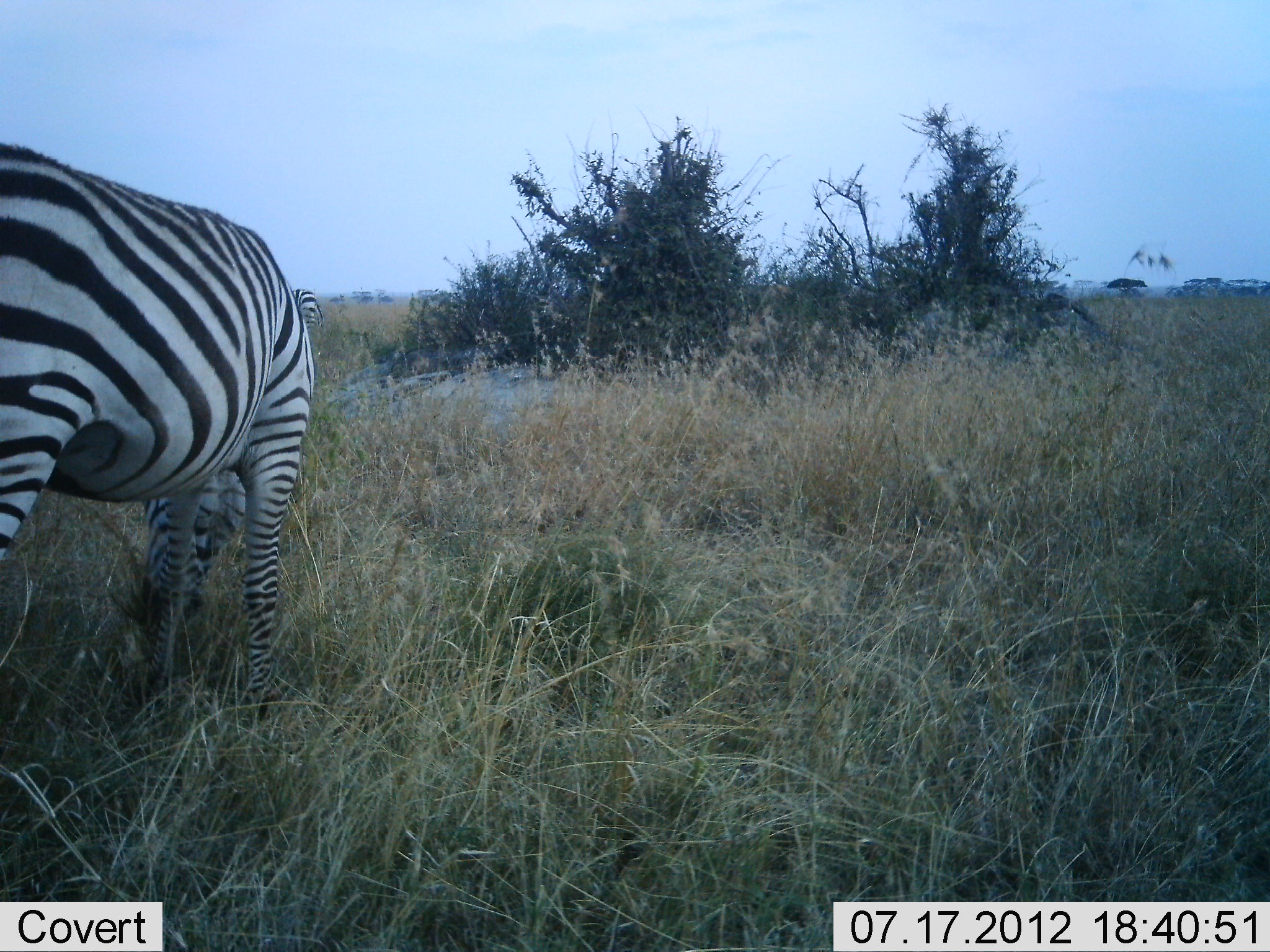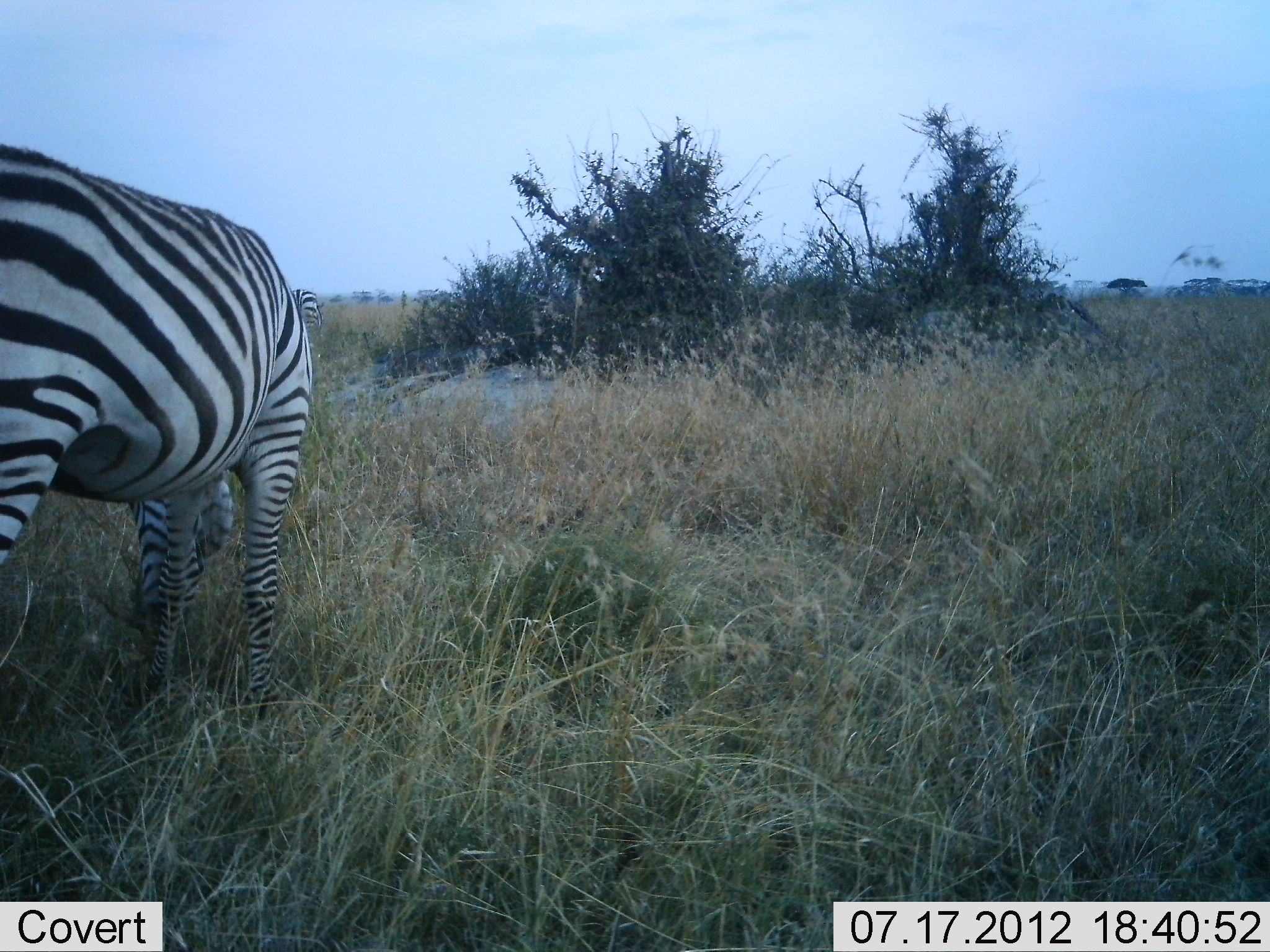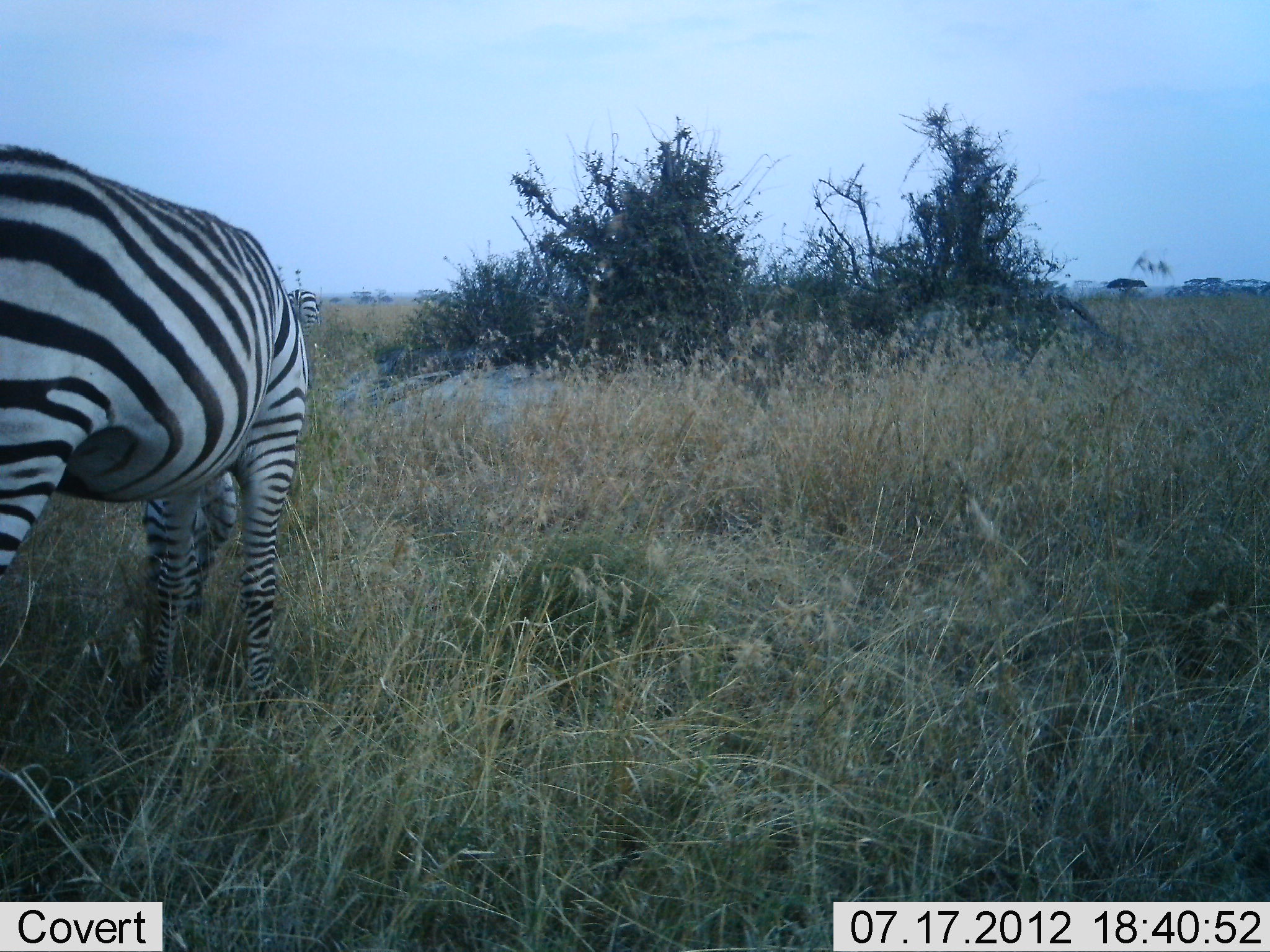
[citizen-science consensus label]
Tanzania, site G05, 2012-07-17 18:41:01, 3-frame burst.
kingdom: Animalia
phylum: Chordata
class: Mammalia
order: Perissodactyla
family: Equidae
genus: Equus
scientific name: Equus quagga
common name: plains zebra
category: zebra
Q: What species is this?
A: Zebra (plains zebra) (Equus quagga).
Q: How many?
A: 2.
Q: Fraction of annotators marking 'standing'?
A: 40%.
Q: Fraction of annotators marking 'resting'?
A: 0%.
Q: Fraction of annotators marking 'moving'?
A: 0%.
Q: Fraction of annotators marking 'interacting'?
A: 0%.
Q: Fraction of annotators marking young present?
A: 0%.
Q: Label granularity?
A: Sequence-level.